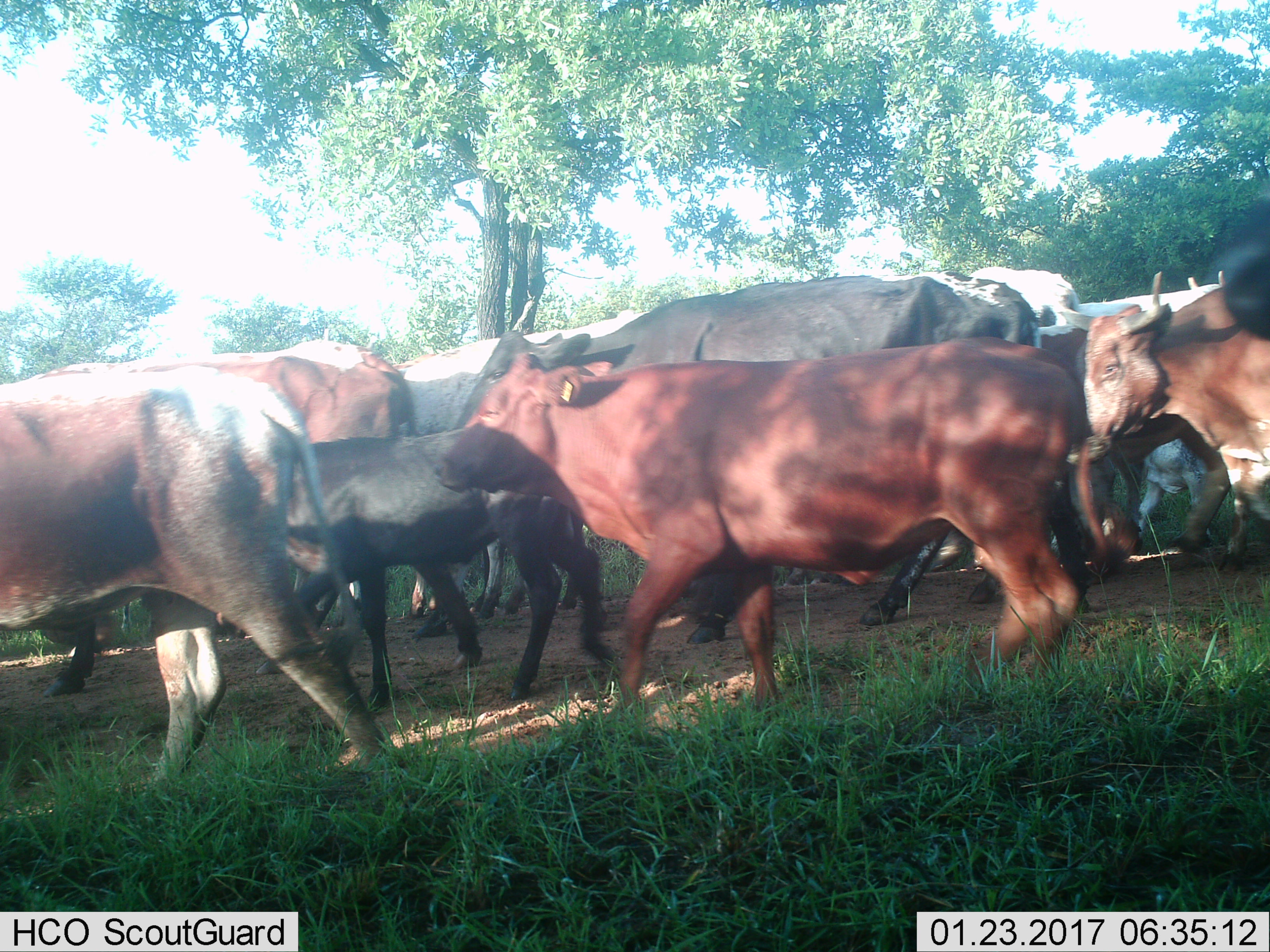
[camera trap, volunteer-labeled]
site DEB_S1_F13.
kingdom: Animalia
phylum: Chordata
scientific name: Vertebrata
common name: domestic animal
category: domesticanimal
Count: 11-50.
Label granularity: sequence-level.